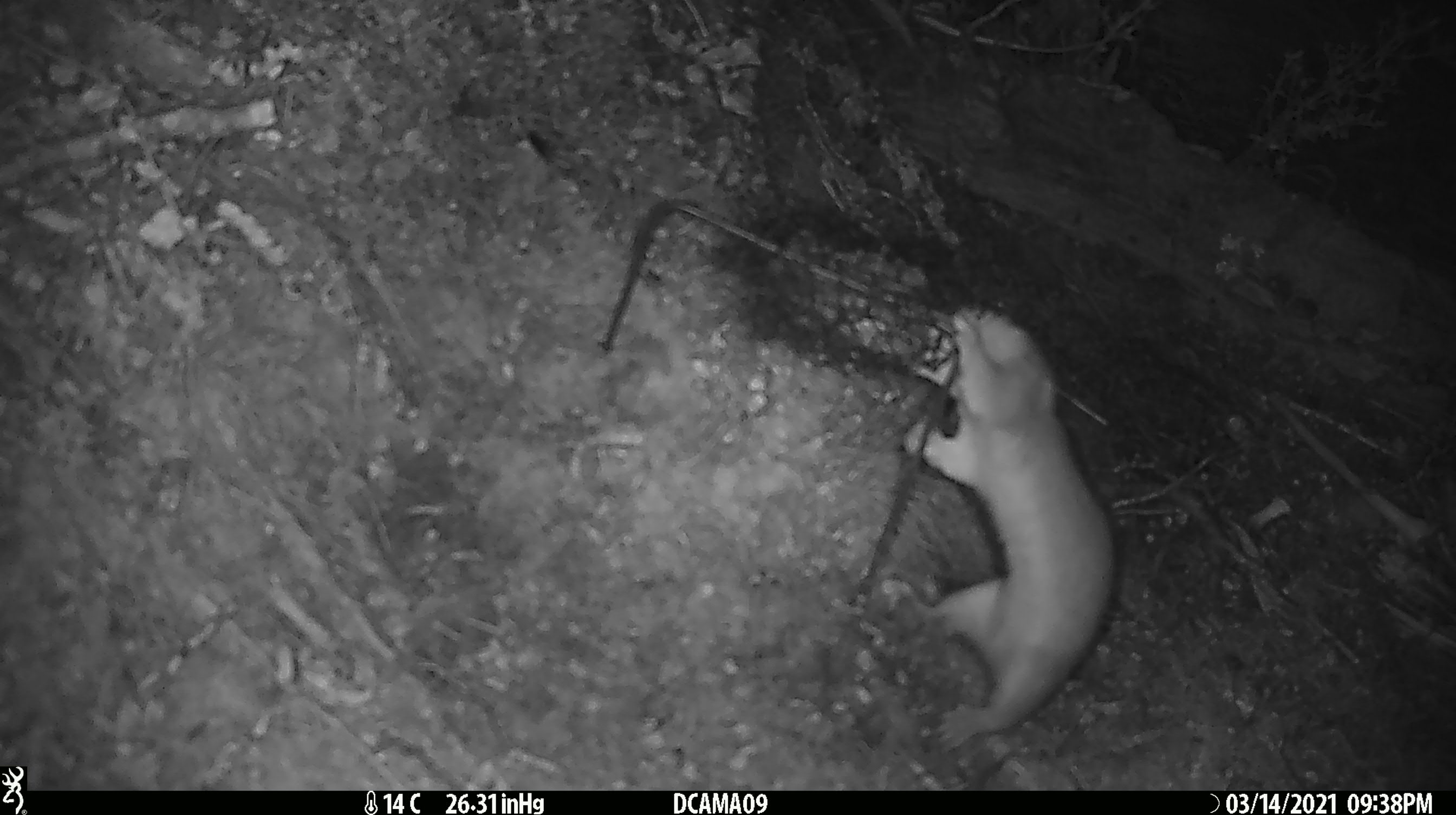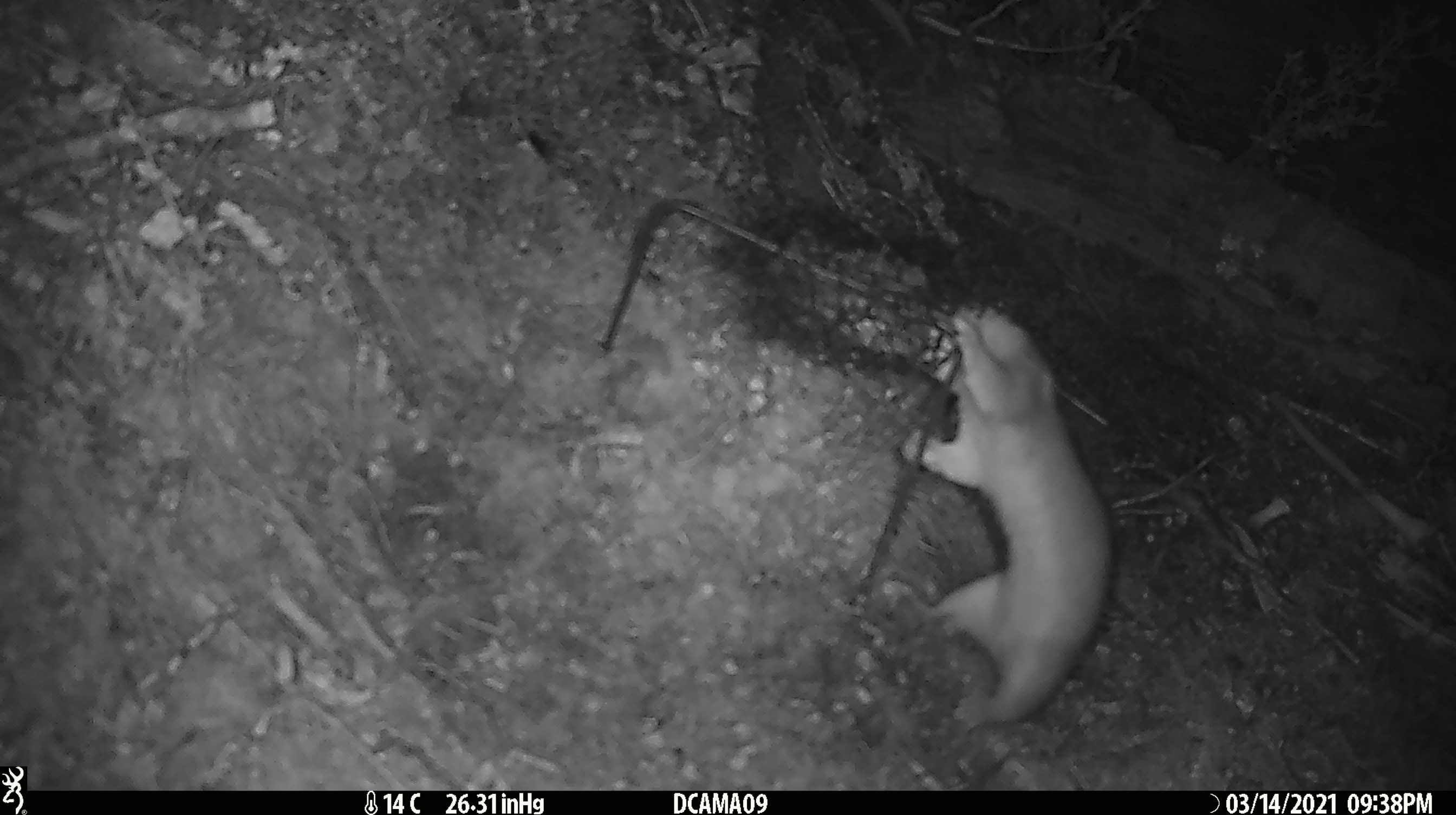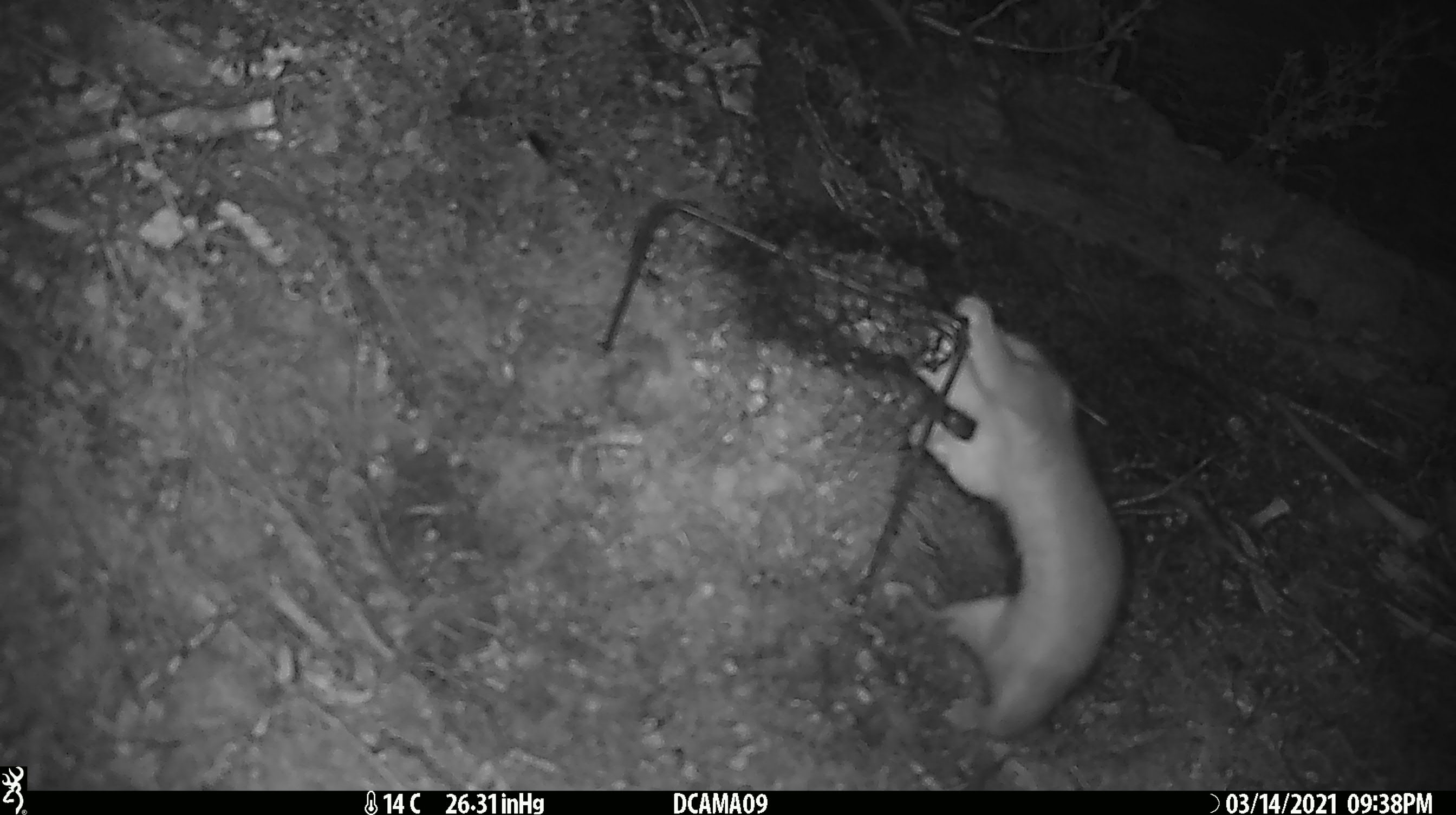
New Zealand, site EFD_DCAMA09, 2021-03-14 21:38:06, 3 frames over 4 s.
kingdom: Animalia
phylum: Chordata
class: Mammalia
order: Carnivora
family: Mustelidae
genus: Mustela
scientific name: Mustela erminea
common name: stoat